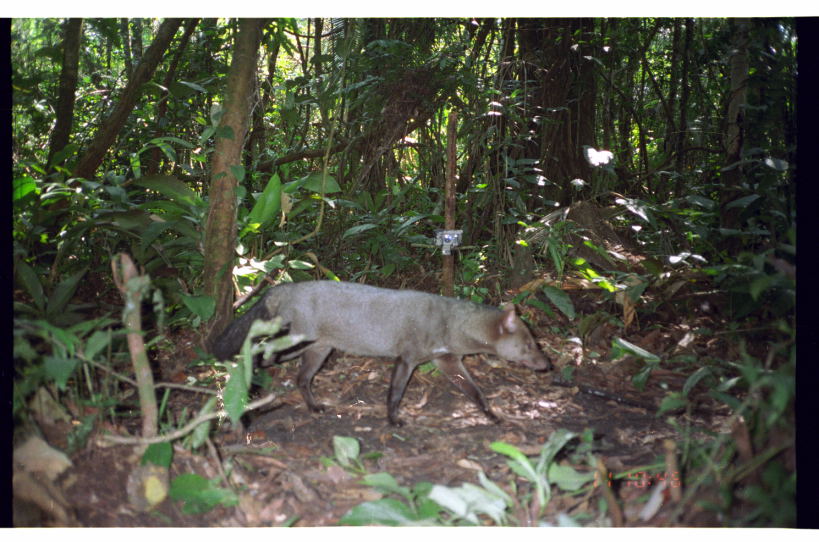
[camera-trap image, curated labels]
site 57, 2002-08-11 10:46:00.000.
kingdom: Animalia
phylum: Chordata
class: Mammalia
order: Carnivora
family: Canidae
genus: Atelocynus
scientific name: Atelocynus microtis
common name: short-eared dog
Atelocynus microtis (short-eared dog).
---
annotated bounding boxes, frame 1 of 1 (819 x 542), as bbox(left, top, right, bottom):
atelocynus microtis: bbox(209, 277, 552, 431)